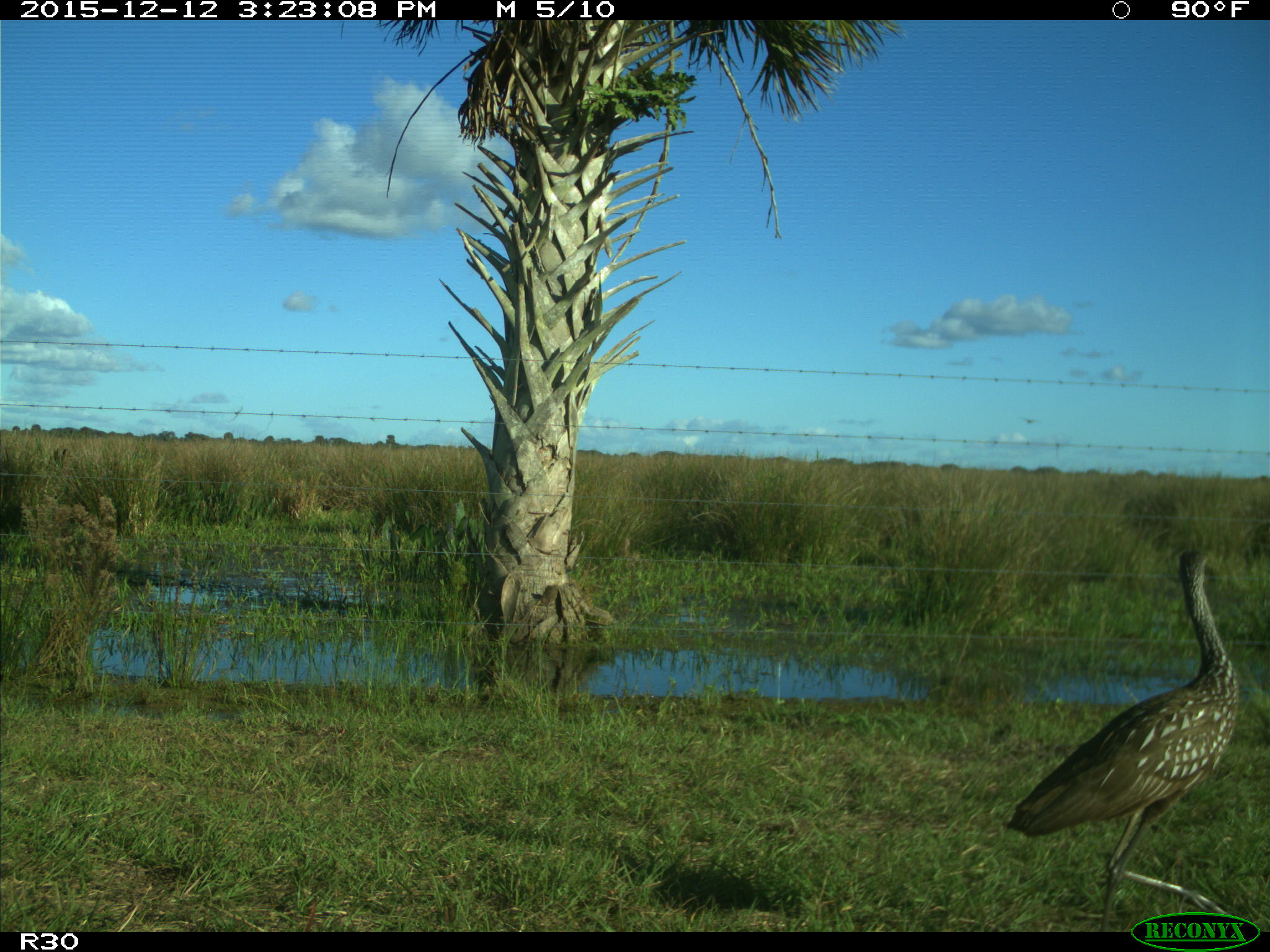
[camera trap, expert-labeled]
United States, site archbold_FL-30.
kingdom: Animalia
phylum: Chordata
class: Aves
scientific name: Aves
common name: birds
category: unidentified bird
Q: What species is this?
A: Unidentified bird (birds) (Aves).